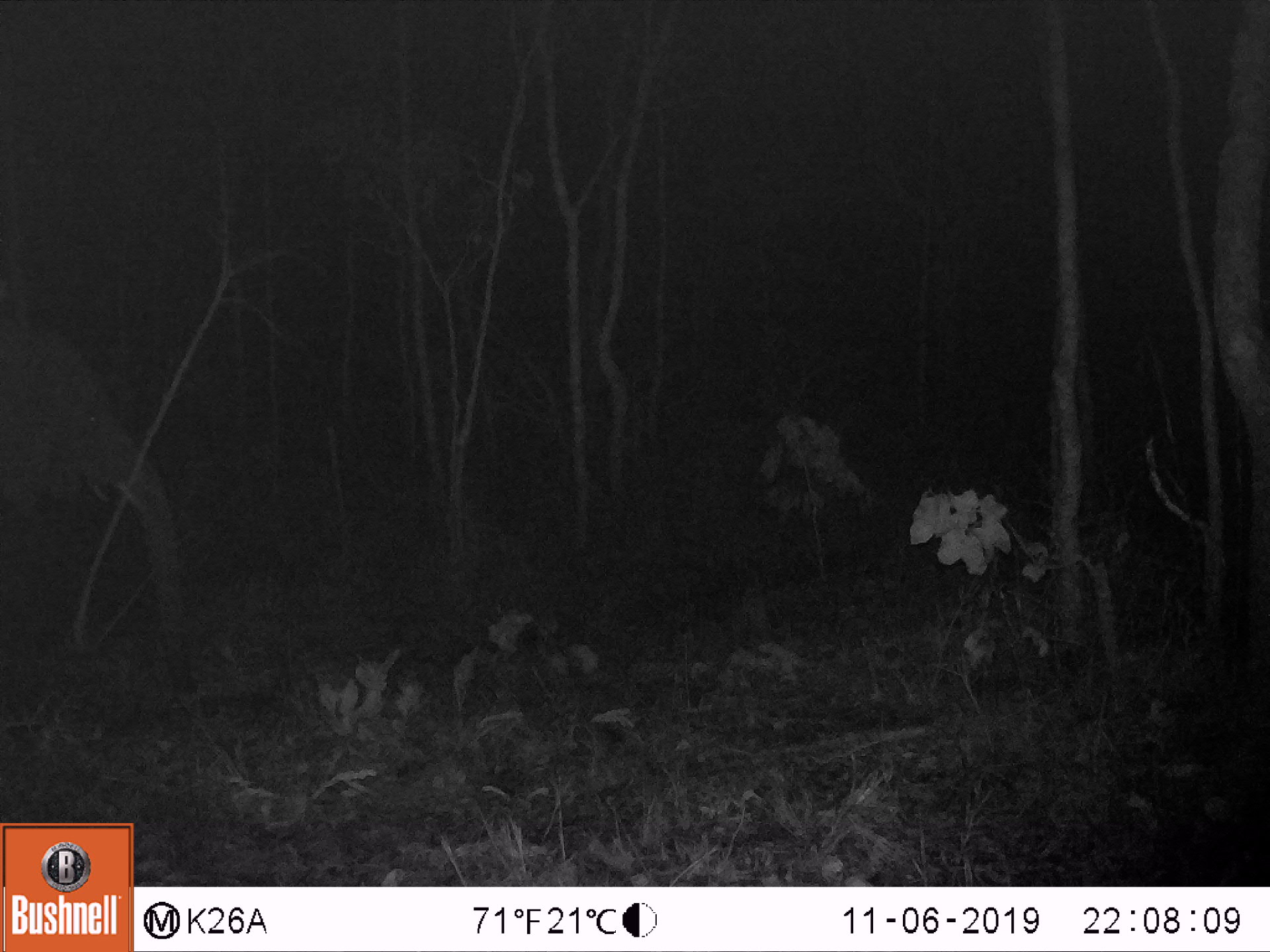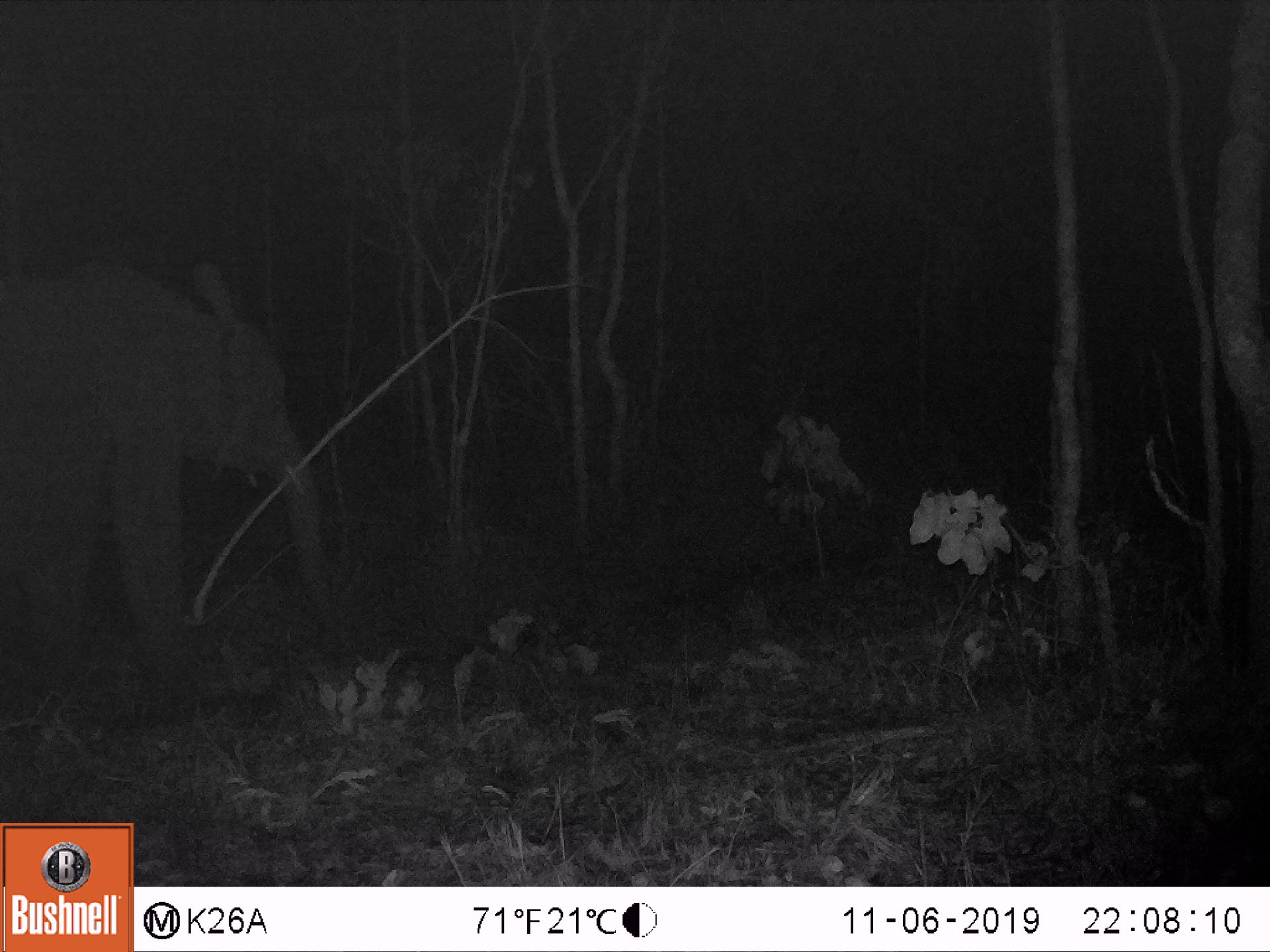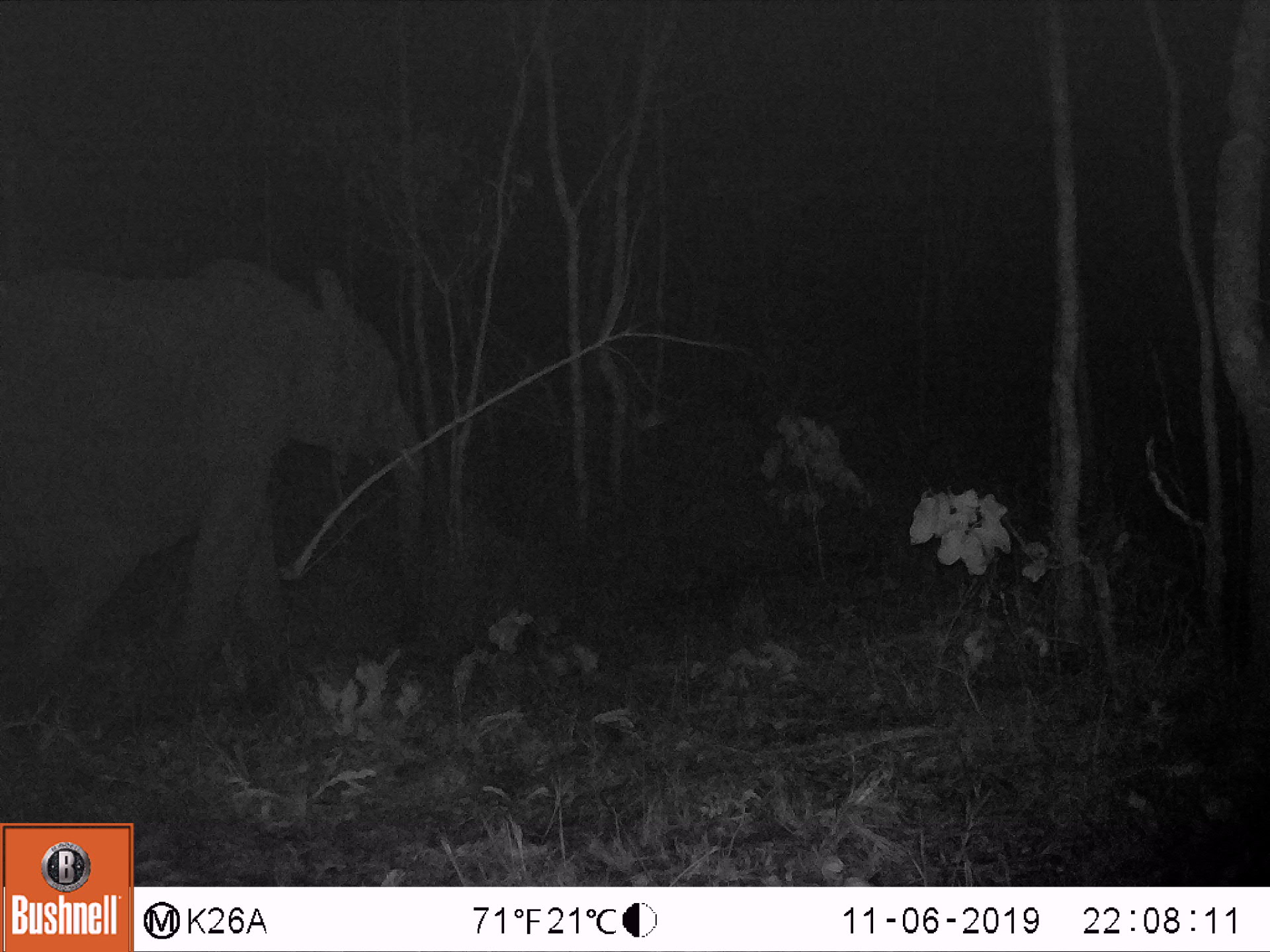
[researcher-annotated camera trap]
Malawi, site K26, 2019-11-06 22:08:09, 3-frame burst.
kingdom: Animalia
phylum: Chordata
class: Mammalia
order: Proboscidea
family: Elephantidae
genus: Loxodonta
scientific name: Loxodonta africana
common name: african savanna elephant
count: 1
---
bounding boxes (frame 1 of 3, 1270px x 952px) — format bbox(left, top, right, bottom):
african savanna elephant: bbox(0, 316, 192, 676)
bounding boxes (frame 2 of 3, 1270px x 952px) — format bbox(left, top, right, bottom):
african savanna elephant: bbox(0, 257, 350, 700)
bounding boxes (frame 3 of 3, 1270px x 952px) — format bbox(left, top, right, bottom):
african savanna elephant: bbox(0, 258, 431, 719)